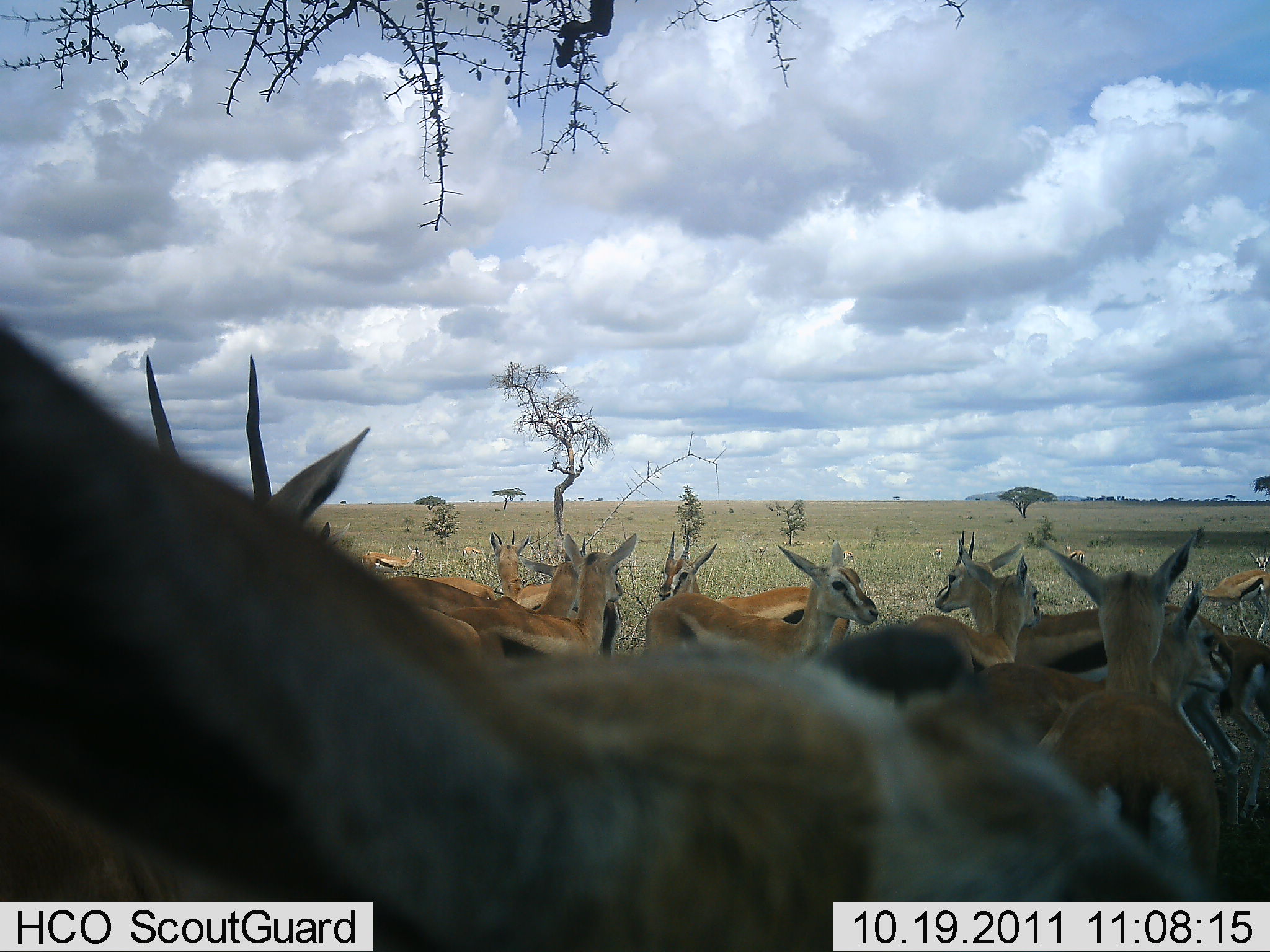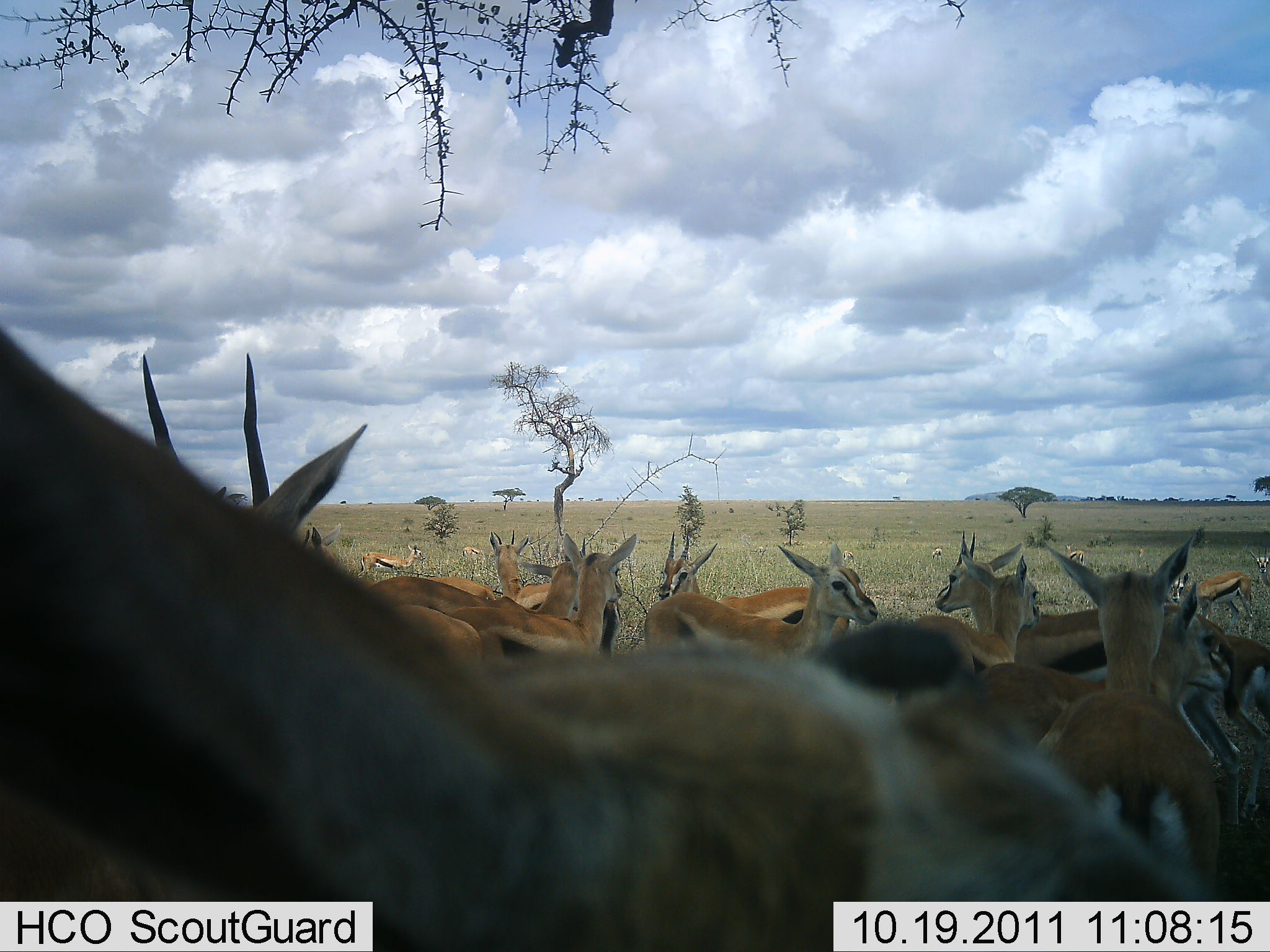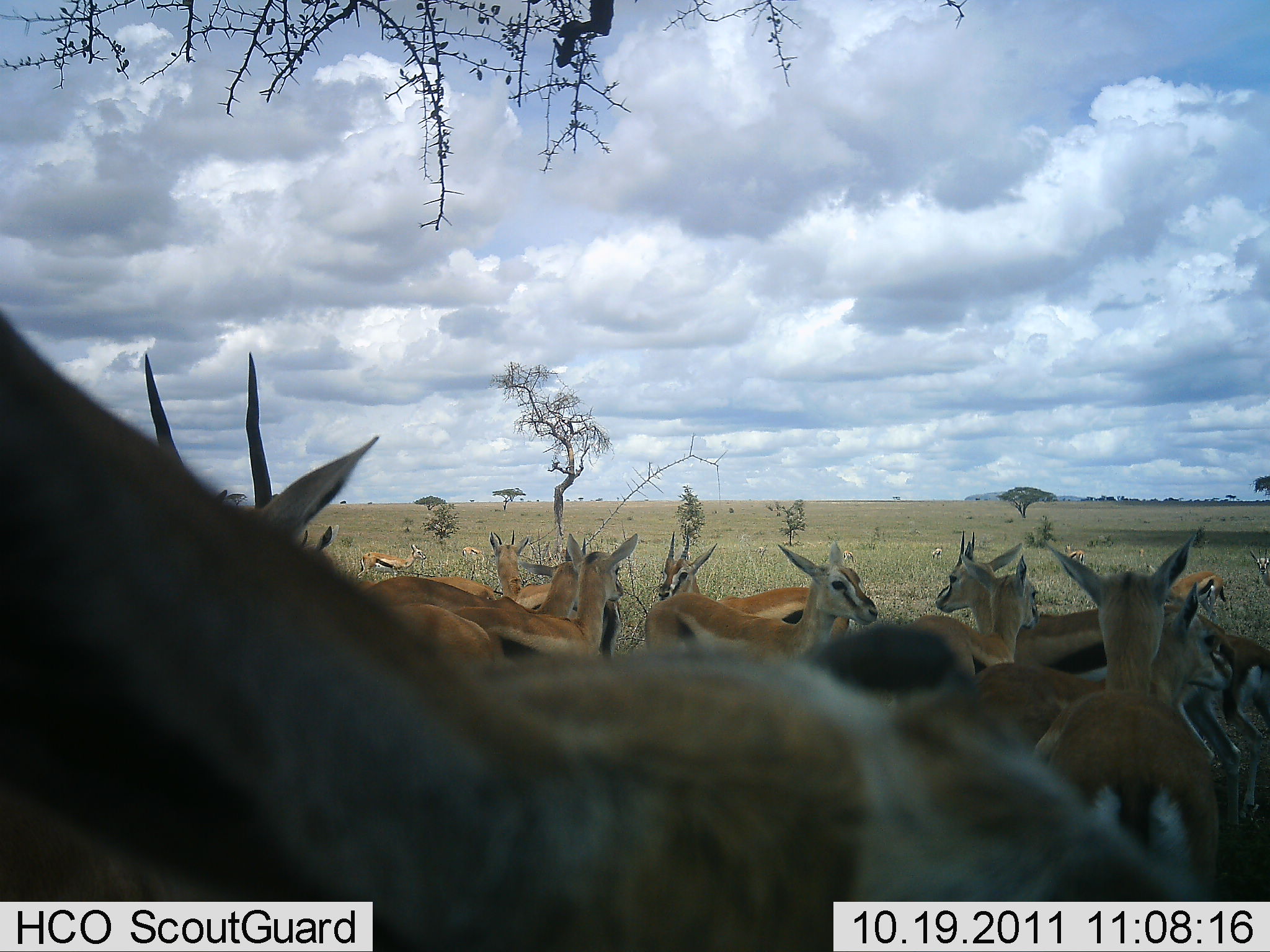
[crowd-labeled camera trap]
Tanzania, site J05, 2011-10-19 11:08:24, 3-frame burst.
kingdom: Animalia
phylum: Chordata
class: Mammalia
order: Artiodactyla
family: Bovidae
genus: Eudorcas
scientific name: Eudorcas thomsonii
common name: thomson's gazelle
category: gazellethomsons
Gazellethomsons (thomson's gazelle) (Eudorcas thomsonii), count 11-50. Behavior (volunteer vote fractions): standing 93%, resting 13%, moving 13%, interacting 7%. Young present (vote fraction): 0%. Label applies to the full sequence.